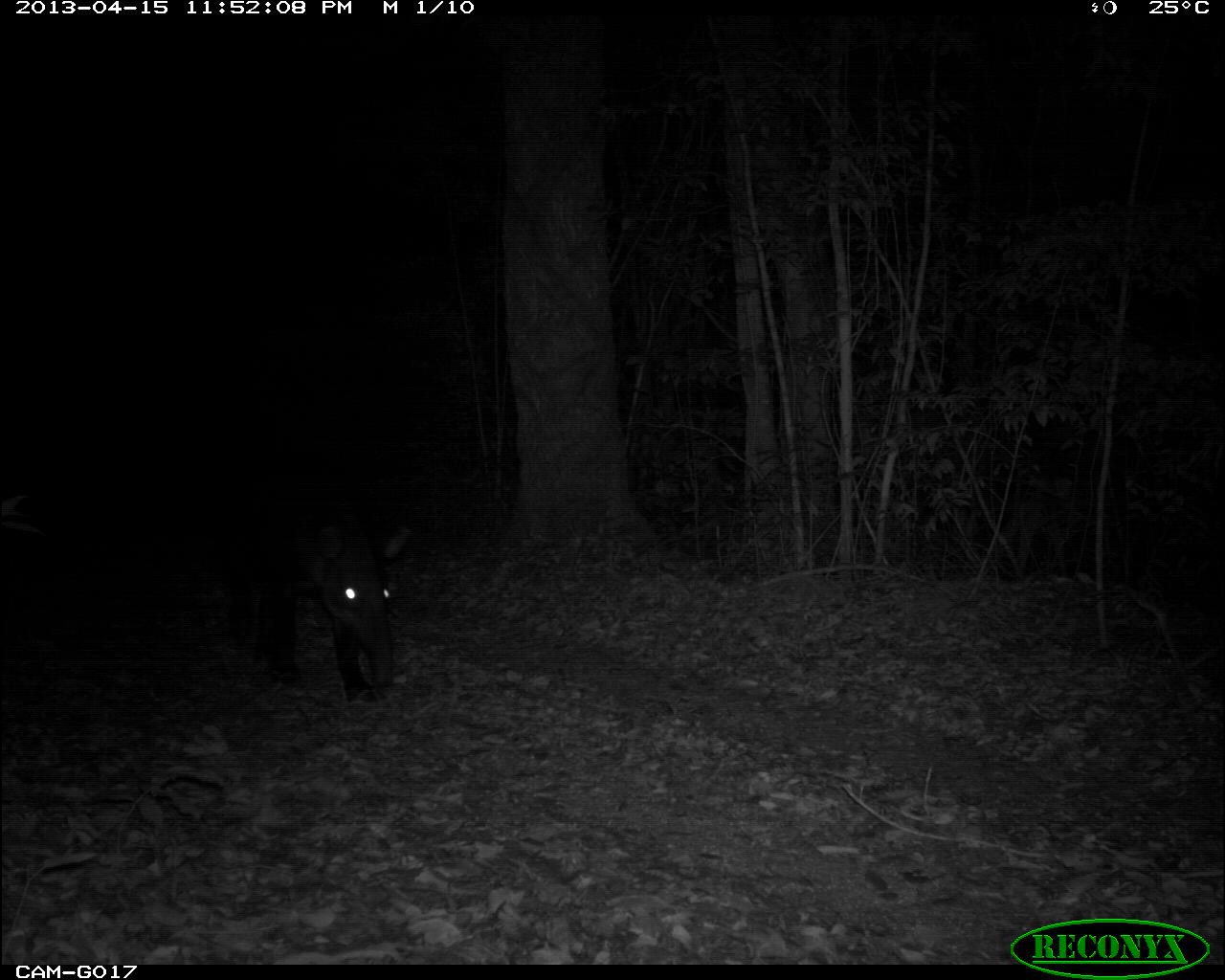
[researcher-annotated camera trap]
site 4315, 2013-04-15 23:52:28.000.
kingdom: Animalia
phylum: Chordata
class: Mammalia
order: Perissodactyla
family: Tapiridae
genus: Tapirus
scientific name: Tapirus bairdii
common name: baird's tapir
Tapirus bairdii (baird's tapir), count 1, sex male.